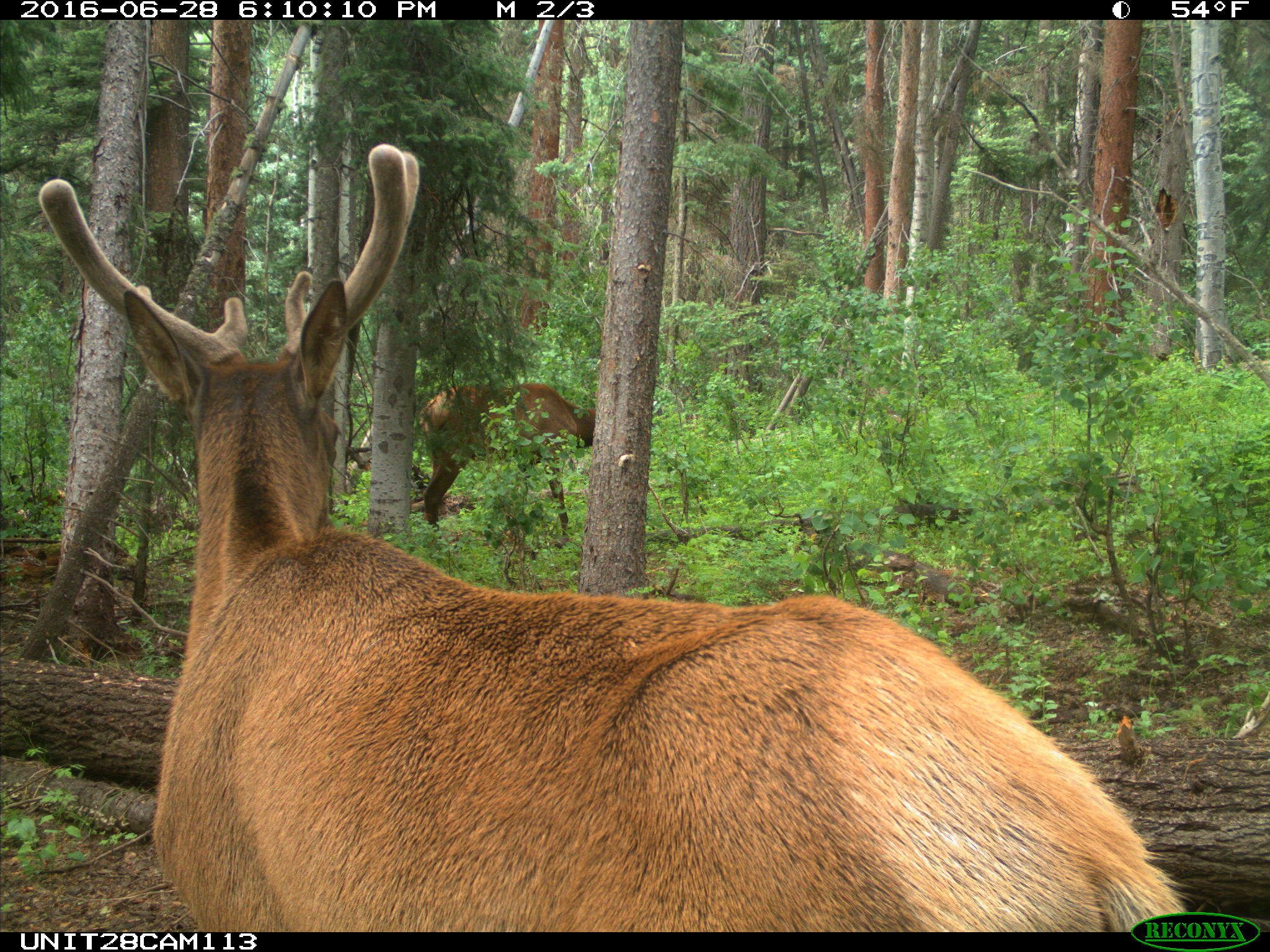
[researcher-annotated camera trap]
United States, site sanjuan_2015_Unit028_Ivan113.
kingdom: Animalia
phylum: Chordata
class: Mammalia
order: Artiodactyla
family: Cervidae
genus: Cervus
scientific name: Cervus elaphus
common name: red deer